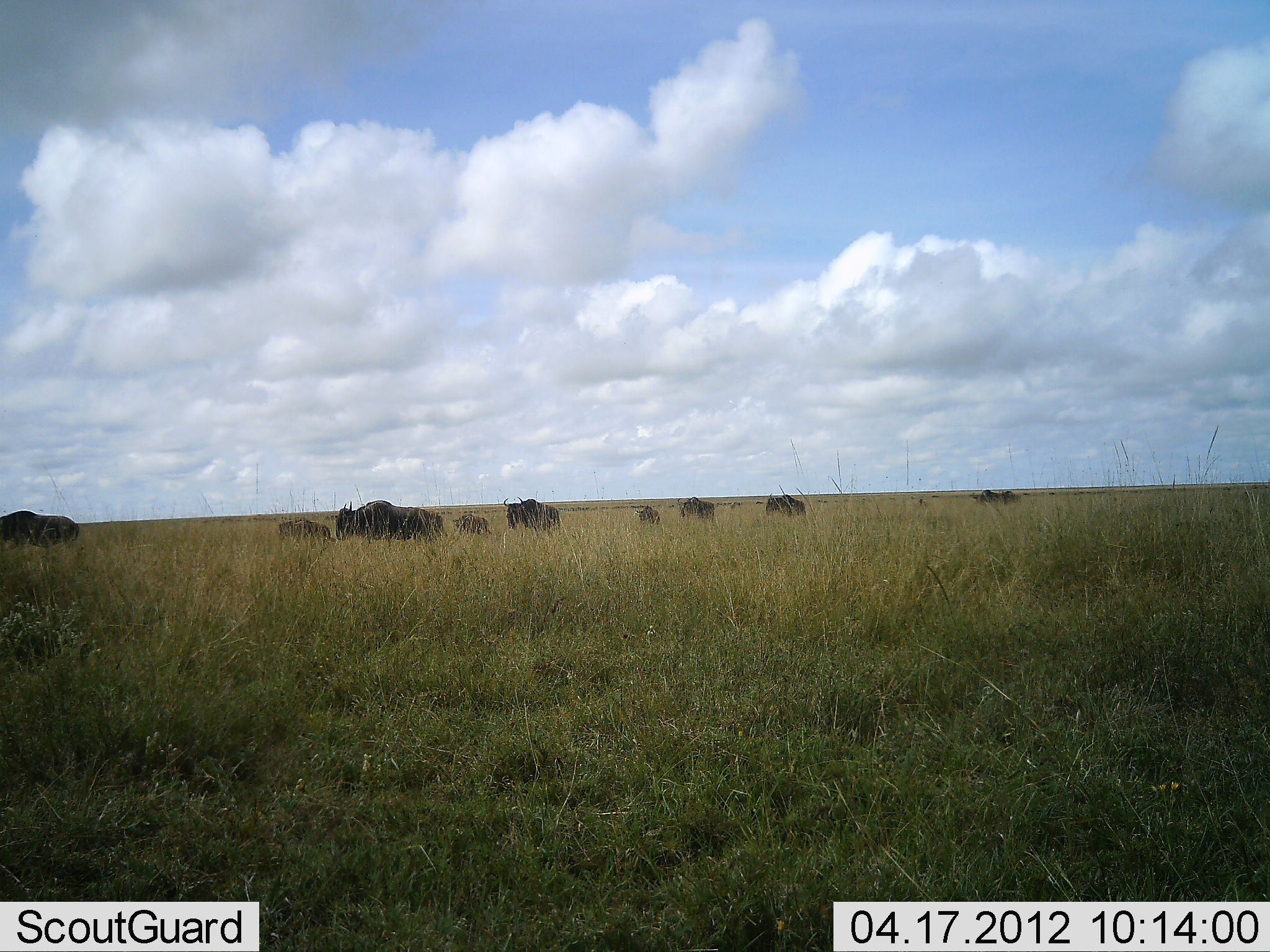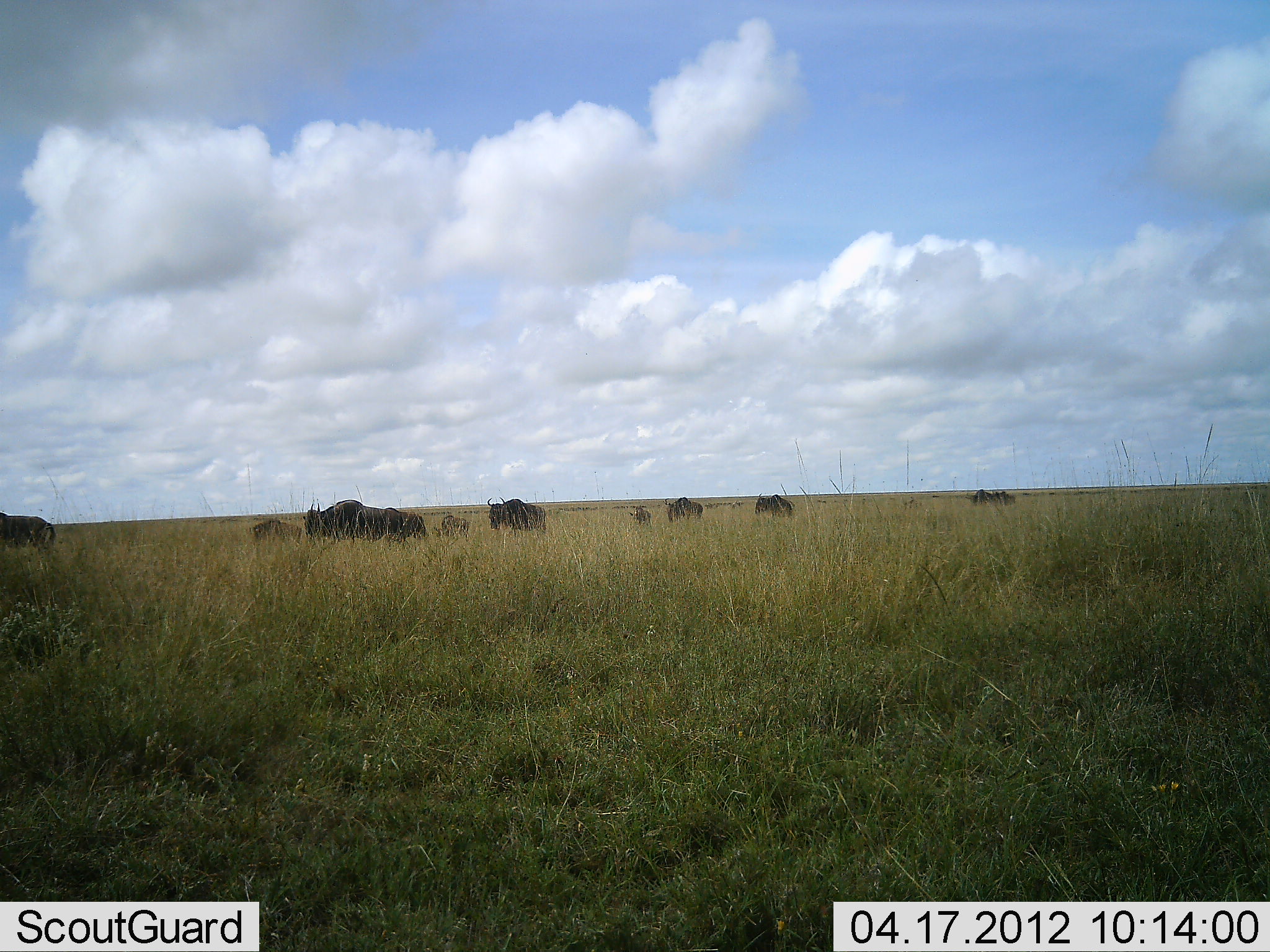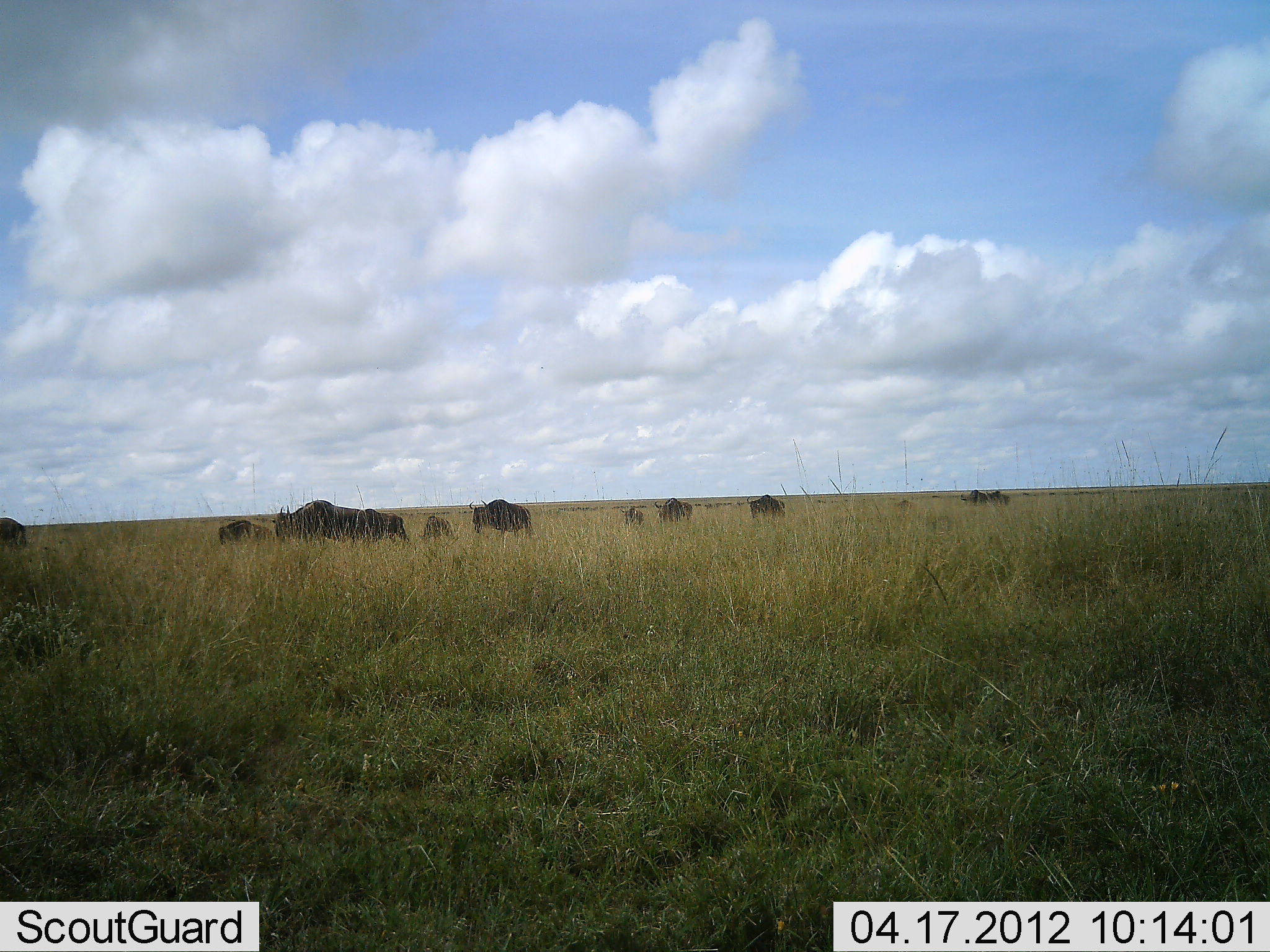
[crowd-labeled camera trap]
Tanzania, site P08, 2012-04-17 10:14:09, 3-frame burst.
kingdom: Animalia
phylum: Chordata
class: Mammalia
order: Artiodactyla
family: Bovidae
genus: Connochaetes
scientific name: Connochaetes taurinus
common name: blue wildebeest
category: wildebeest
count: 11-50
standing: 0%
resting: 0%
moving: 100%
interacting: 0%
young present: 40%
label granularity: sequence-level